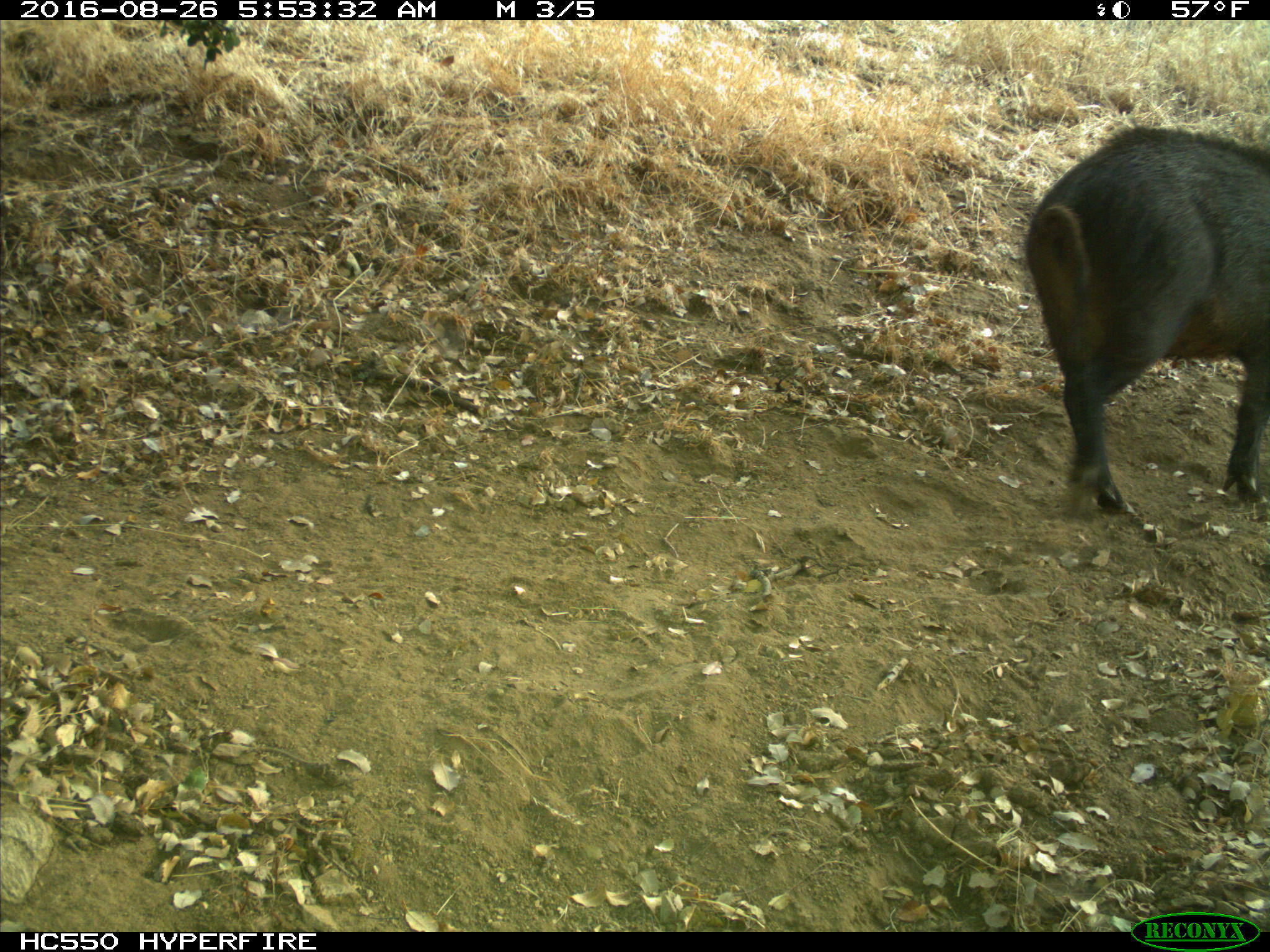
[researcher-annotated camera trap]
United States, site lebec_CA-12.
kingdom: Animalia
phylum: Chordata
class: Mammalia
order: Artiodactyla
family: Suidae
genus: Sus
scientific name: Sus scrofa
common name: wild boar